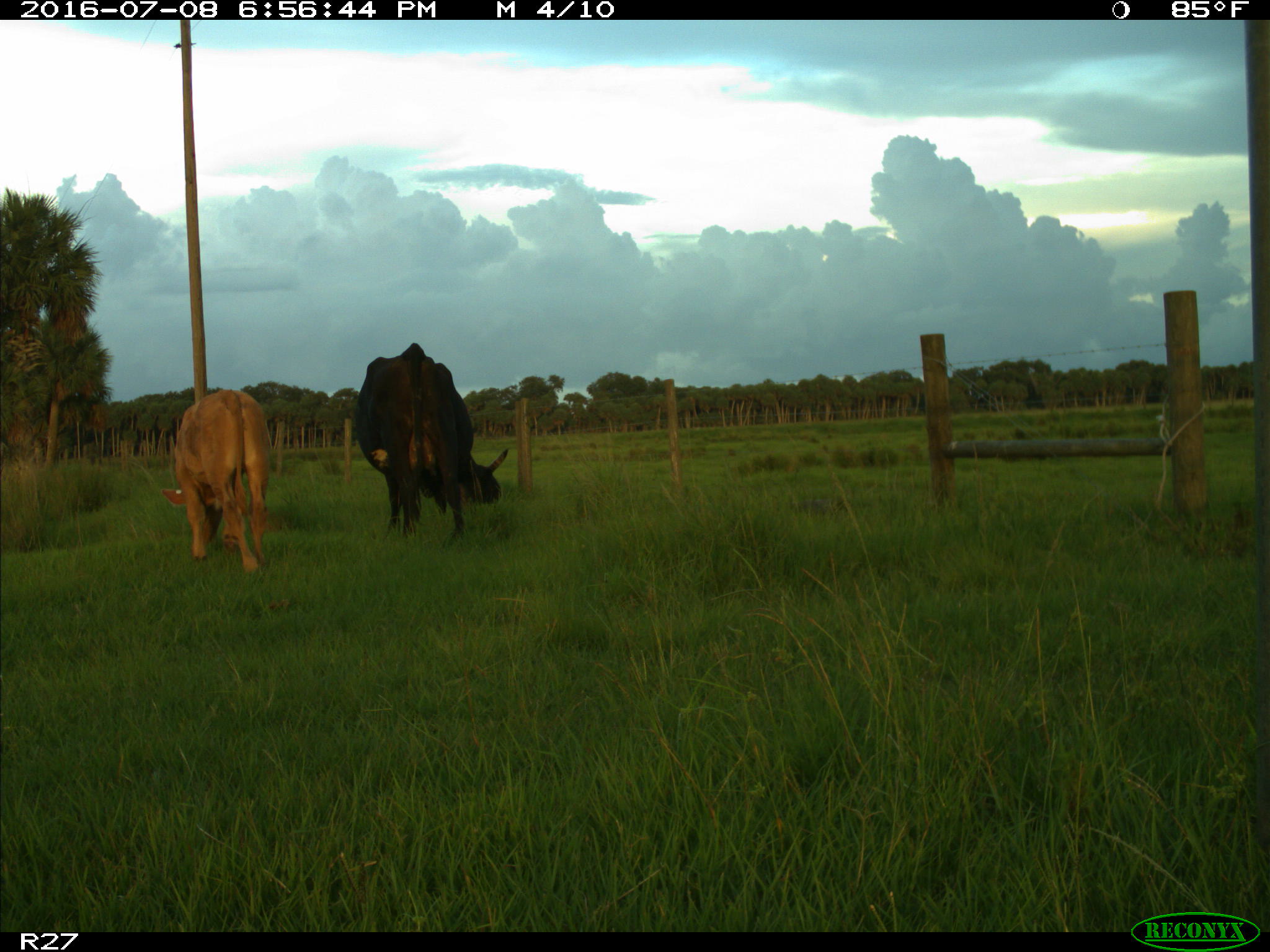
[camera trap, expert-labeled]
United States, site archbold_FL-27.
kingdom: Animalia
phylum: Chordata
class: Mammalia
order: Artiodactyla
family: Bovidae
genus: Bos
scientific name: Bos taurus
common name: domestic cow